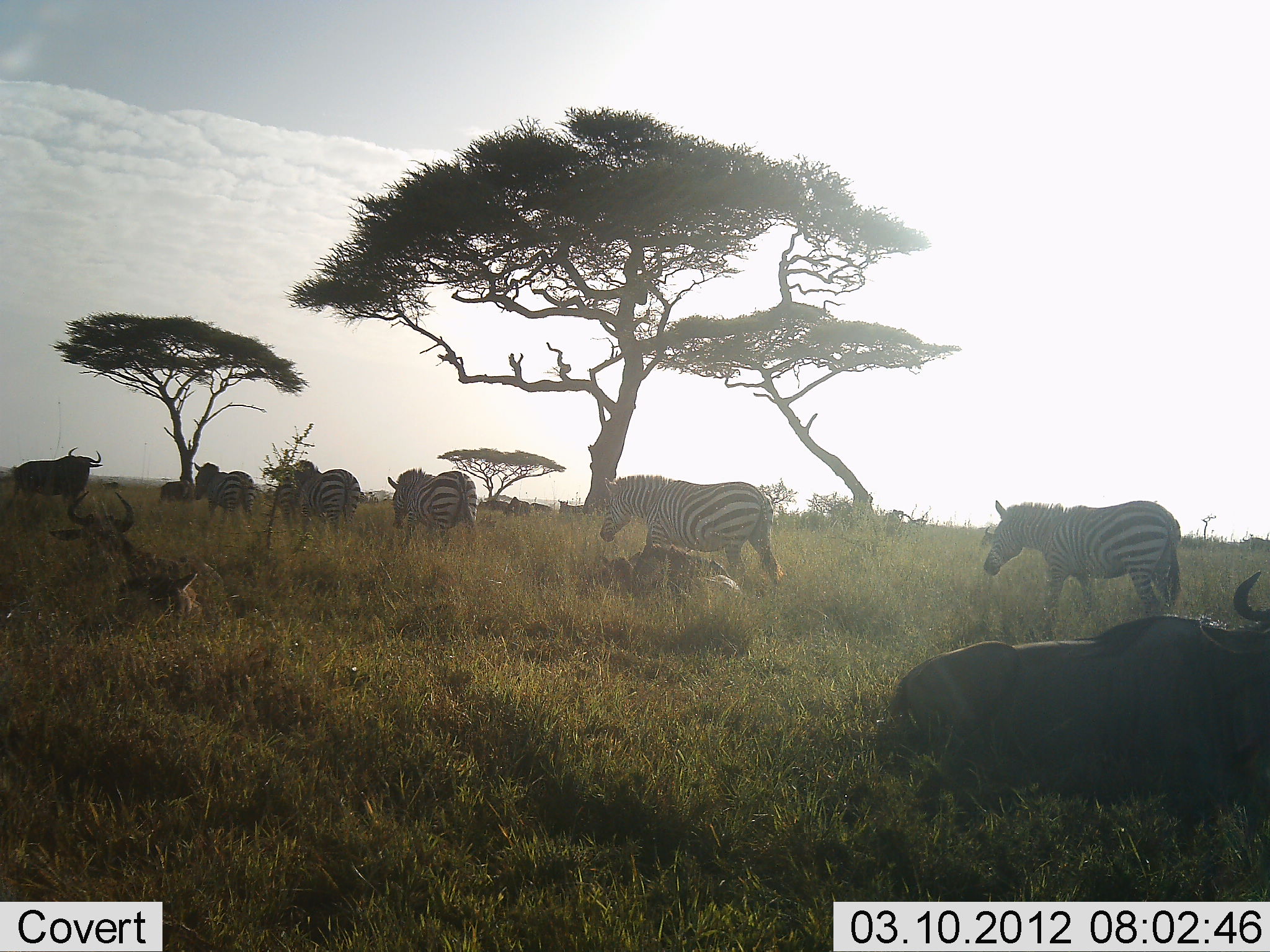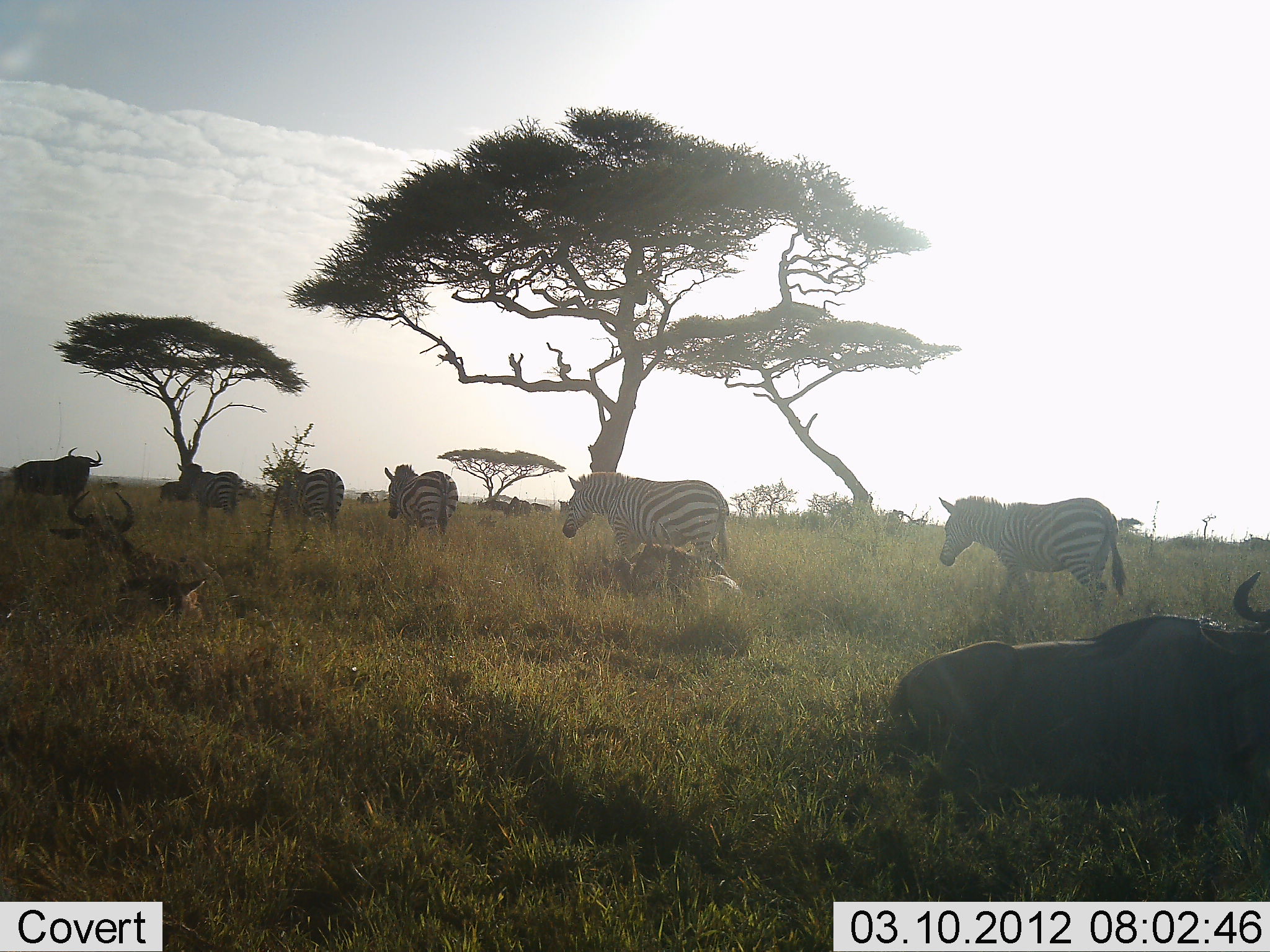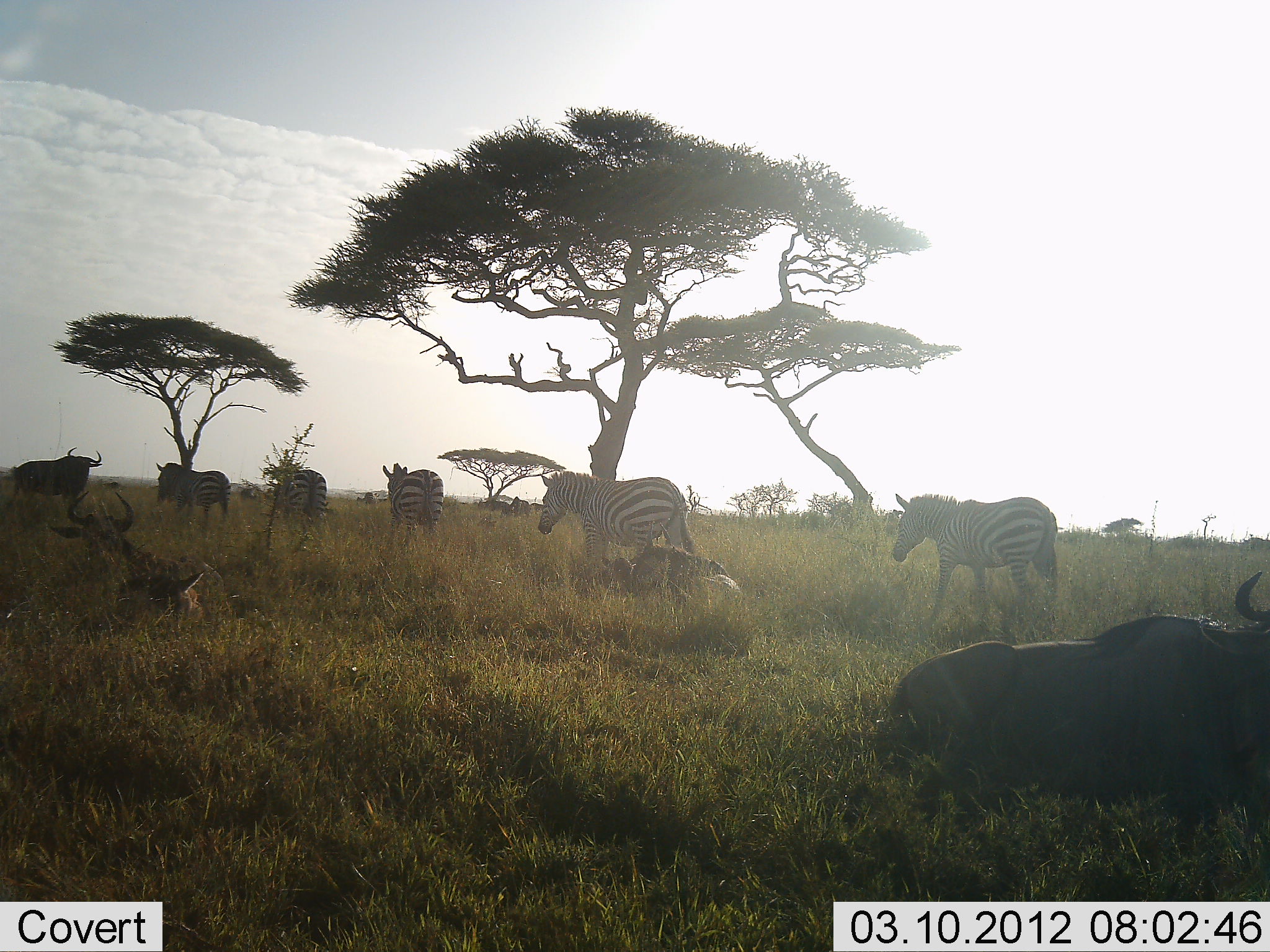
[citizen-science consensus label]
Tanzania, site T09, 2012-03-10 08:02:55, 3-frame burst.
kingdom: Animalia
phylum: Chordata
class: Mammalia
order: Artiodactyla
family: Bovidae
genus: Connochaetes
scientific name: Connochaetes taurinus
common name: blue wildebeest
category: wildebeest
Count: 3.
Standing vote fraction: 62%.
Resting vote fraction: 88%.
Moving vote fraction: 8%.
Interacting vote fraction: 4%.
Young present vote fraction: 12%.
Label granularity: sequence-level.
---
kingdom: Animalia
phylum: Chordata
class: Mammalia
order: Perissodactyla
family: Equidae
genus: Equus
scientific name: Equus quagga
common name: plains zebra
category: zebra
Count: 5.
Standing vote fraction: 4%.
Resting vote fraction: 4%.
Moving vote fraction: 96%.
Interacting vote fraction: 0%.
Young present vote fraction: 12%.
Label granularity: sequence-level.